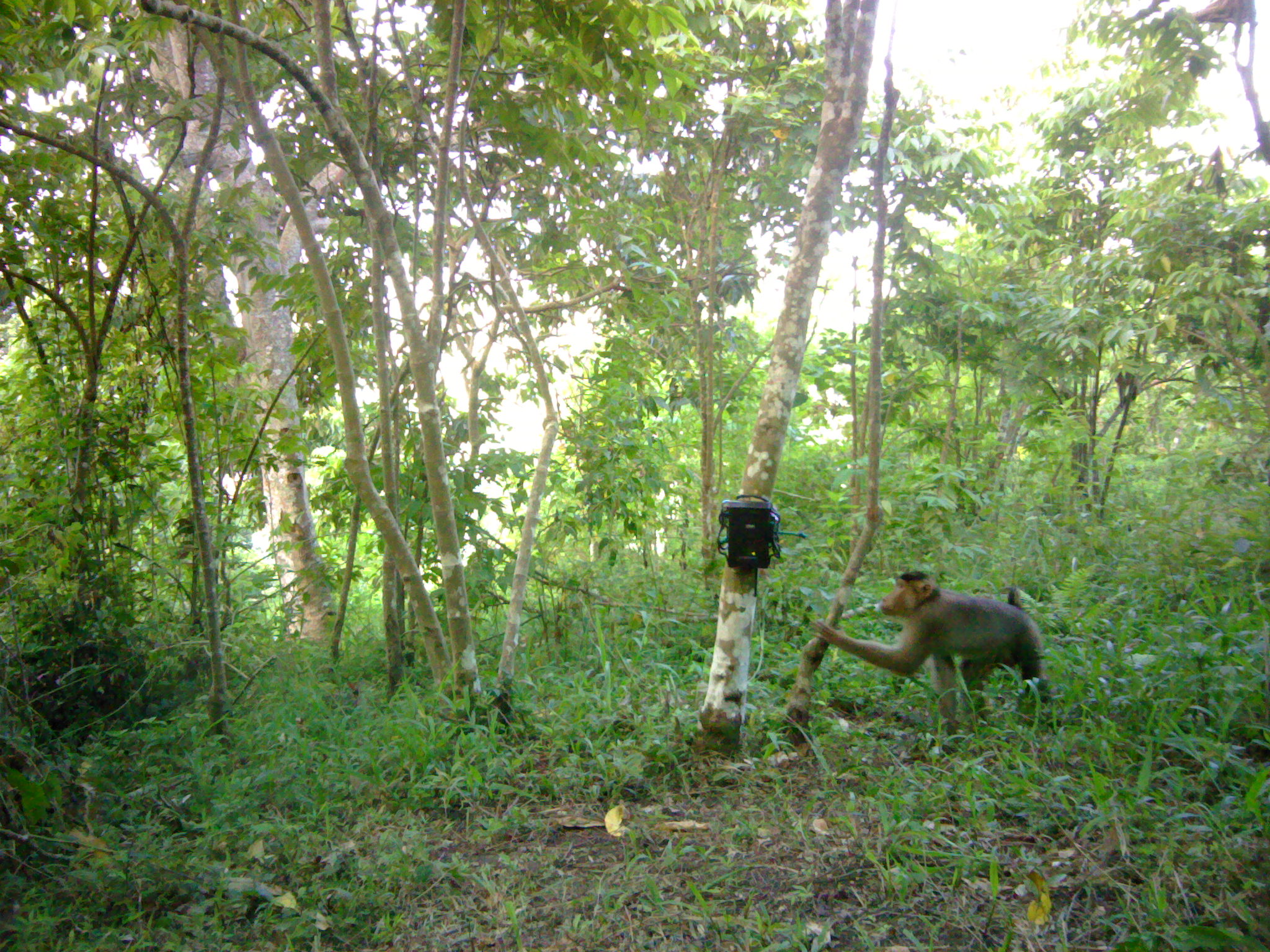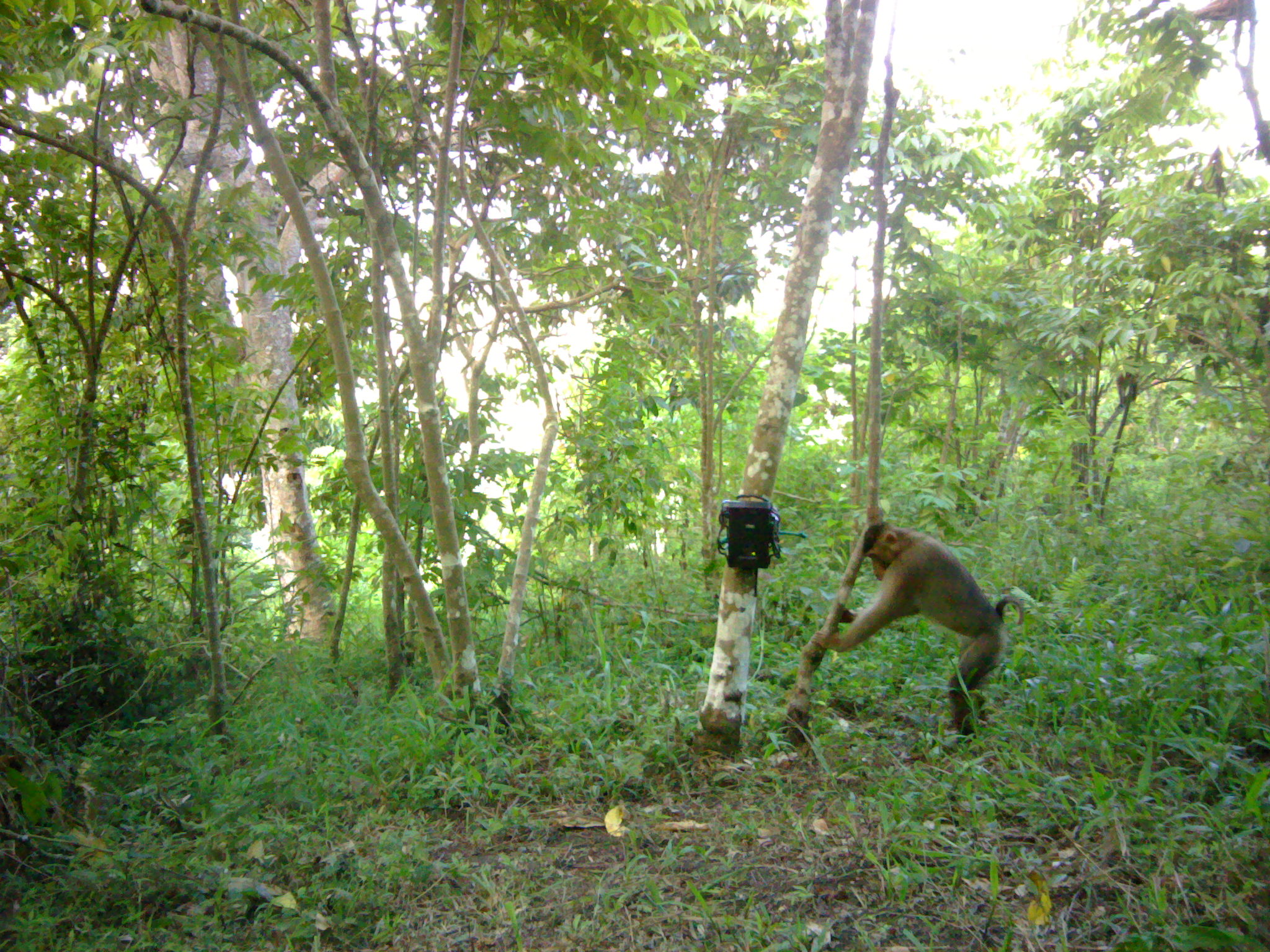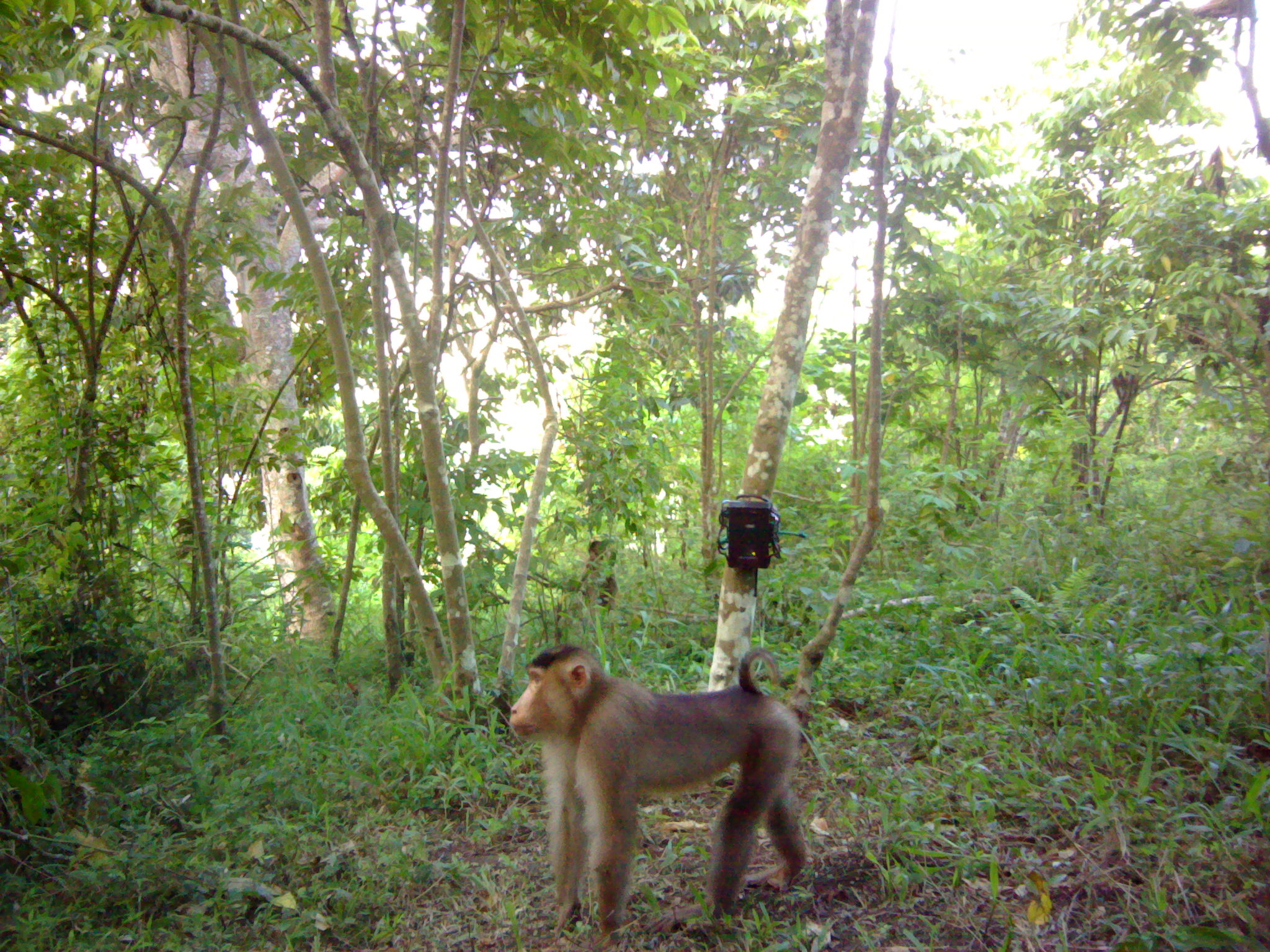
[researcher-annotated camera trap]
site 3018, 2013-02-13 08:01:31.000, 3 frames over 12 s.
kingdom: Animalia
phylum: Chordata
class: Mammalia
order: Primates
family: Cercopithecidae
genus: Macaca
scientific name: Macaca nemestrina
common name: southern pig-tailed macaque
Macaca nemestrina (southern pig-tailed macaque), count 2.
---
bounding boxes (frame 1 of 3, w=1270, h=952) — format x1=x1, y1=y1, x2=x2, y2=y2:
macaca nemestrina: x1=809, y1=568, x2=1048, y2=731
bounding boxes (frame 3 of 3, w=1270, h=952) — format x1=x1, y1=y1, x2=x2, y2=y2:
macaca nemestrina: x1=504, y1=639, x2=807, y2=941